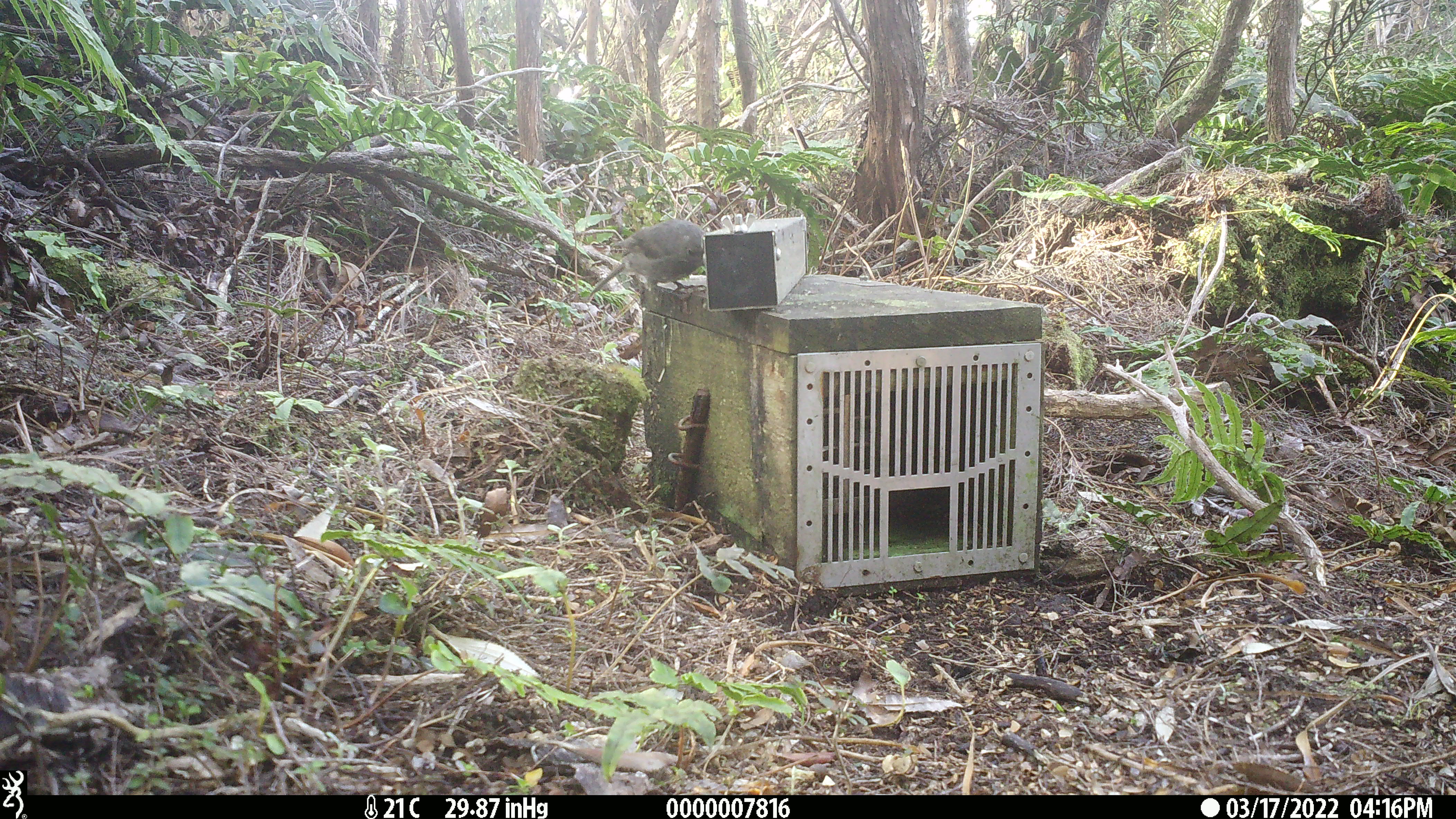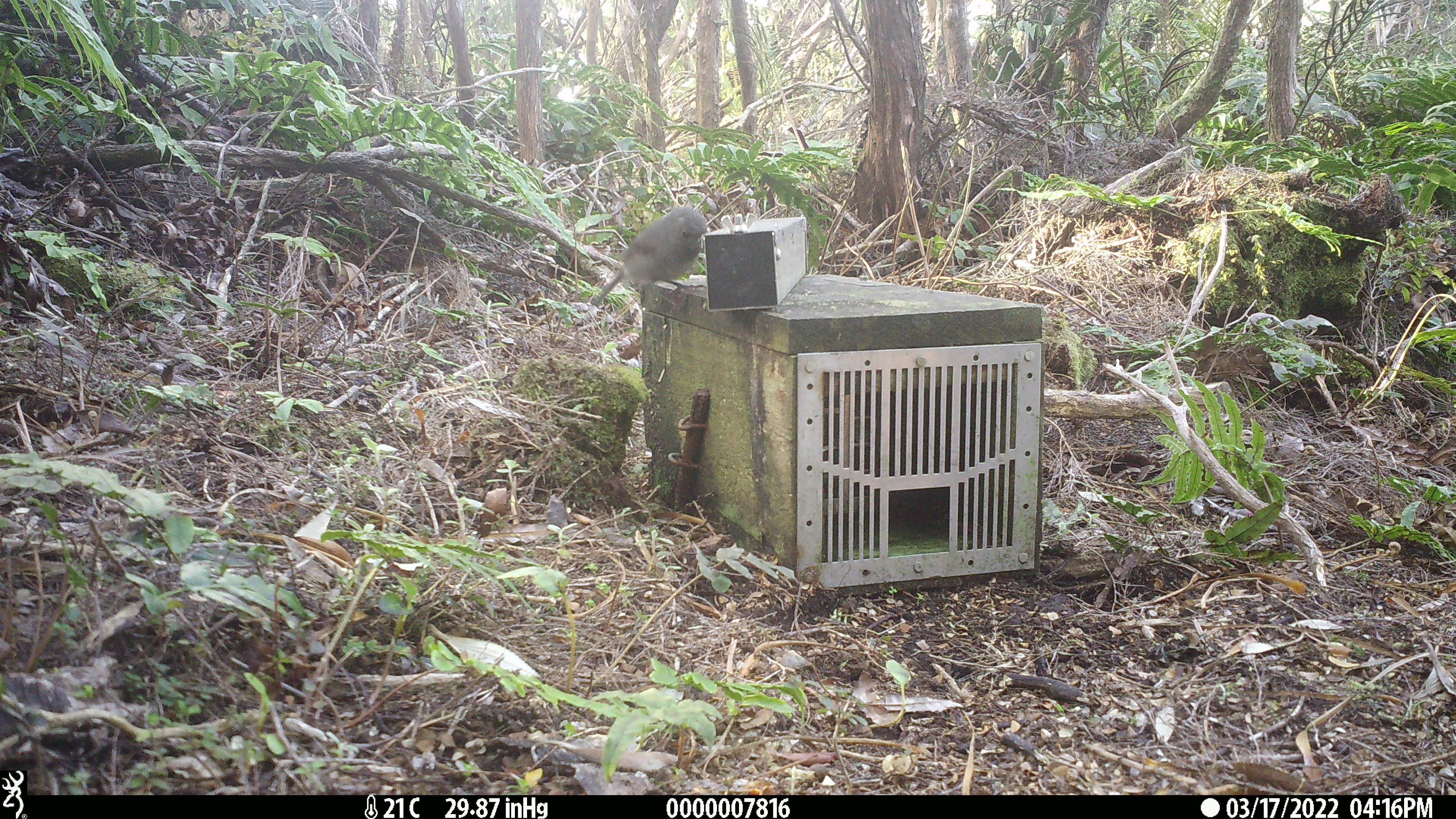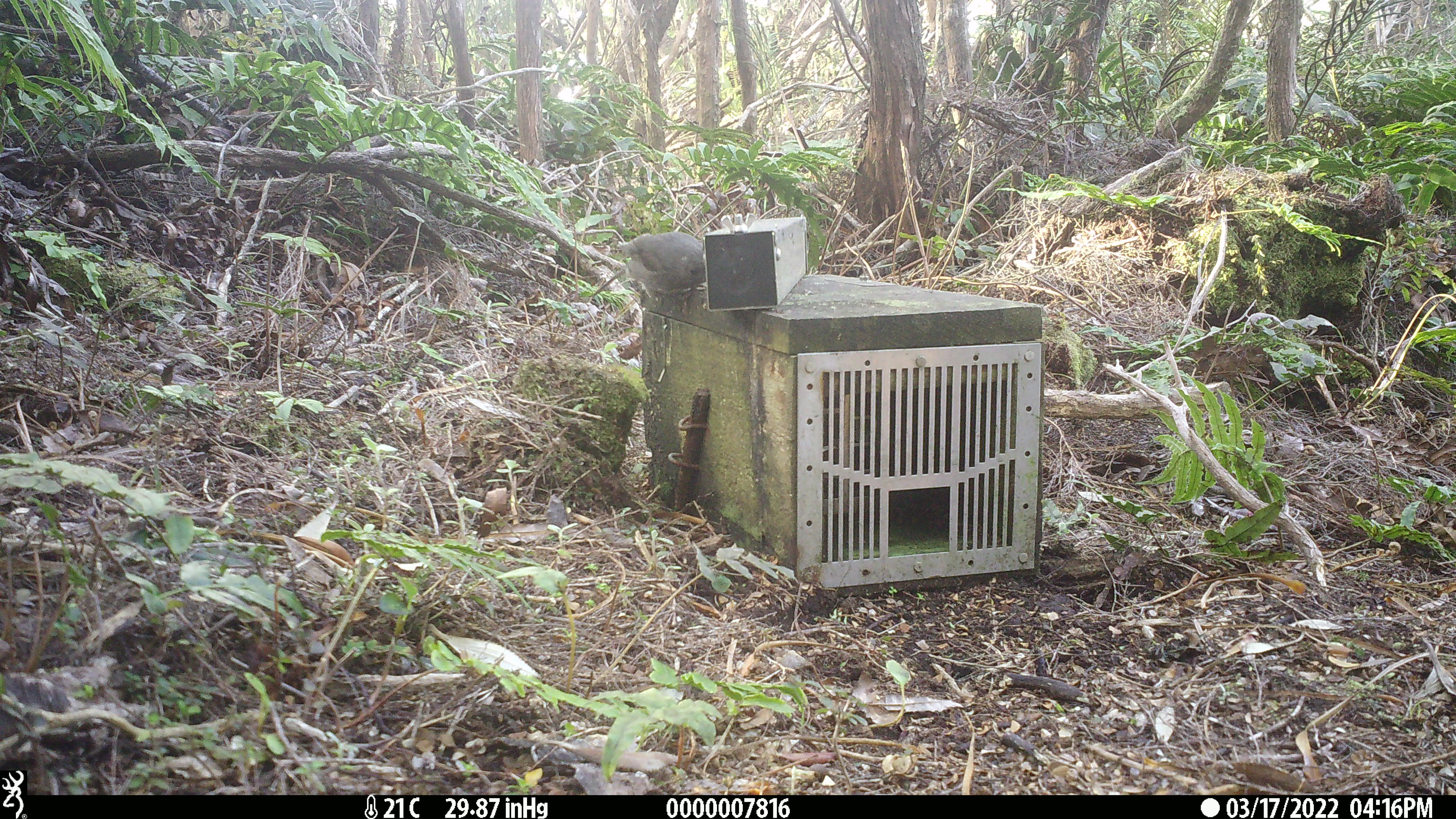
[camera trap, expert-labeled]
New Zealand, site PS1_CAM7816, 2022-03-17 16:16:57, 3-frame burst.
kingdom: Animalia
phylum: Chordata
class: Aves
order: Passeriformes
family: Petroicidae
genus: Petroica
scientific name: Petroica australis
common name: new zealand robin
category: robin